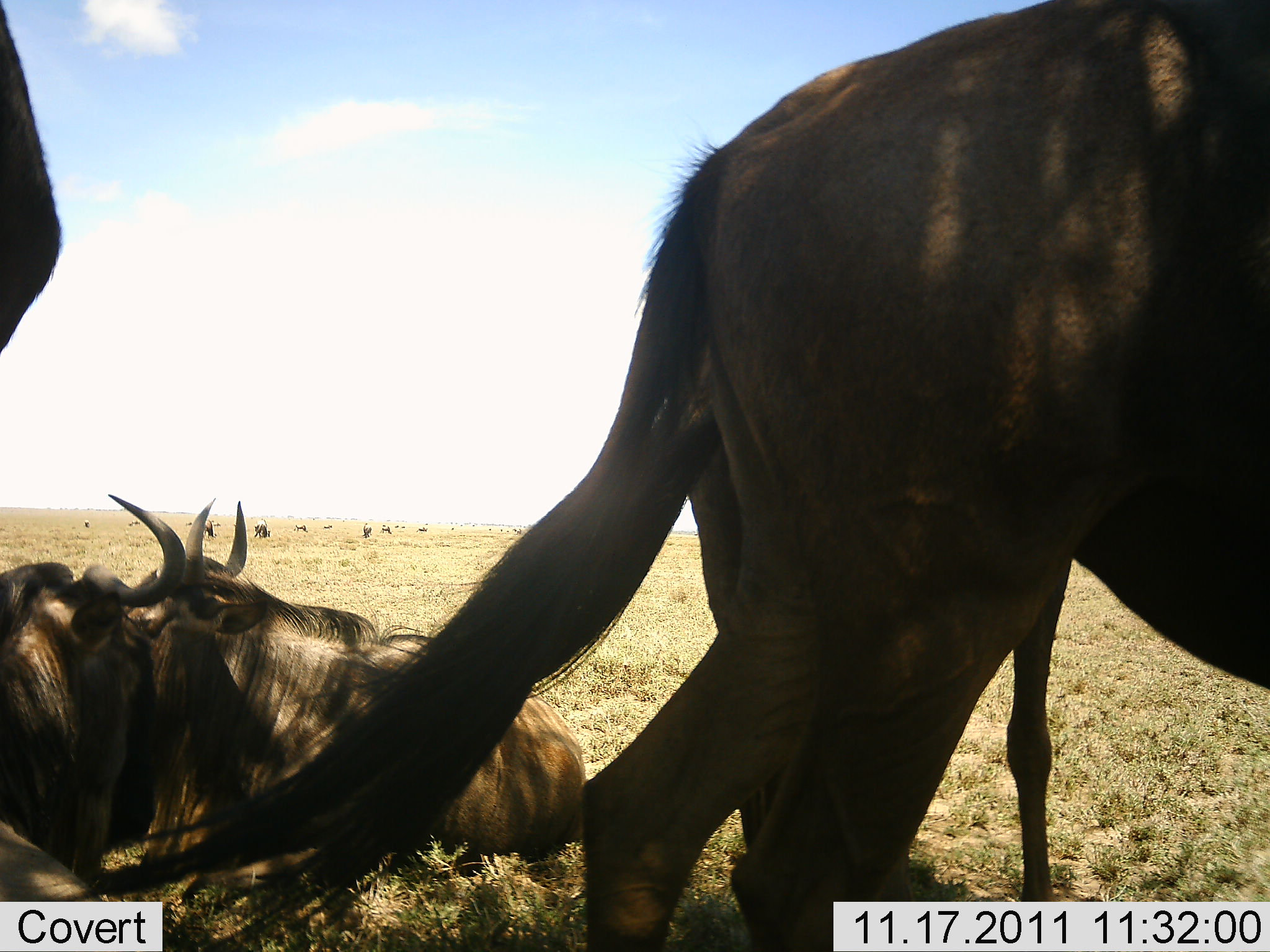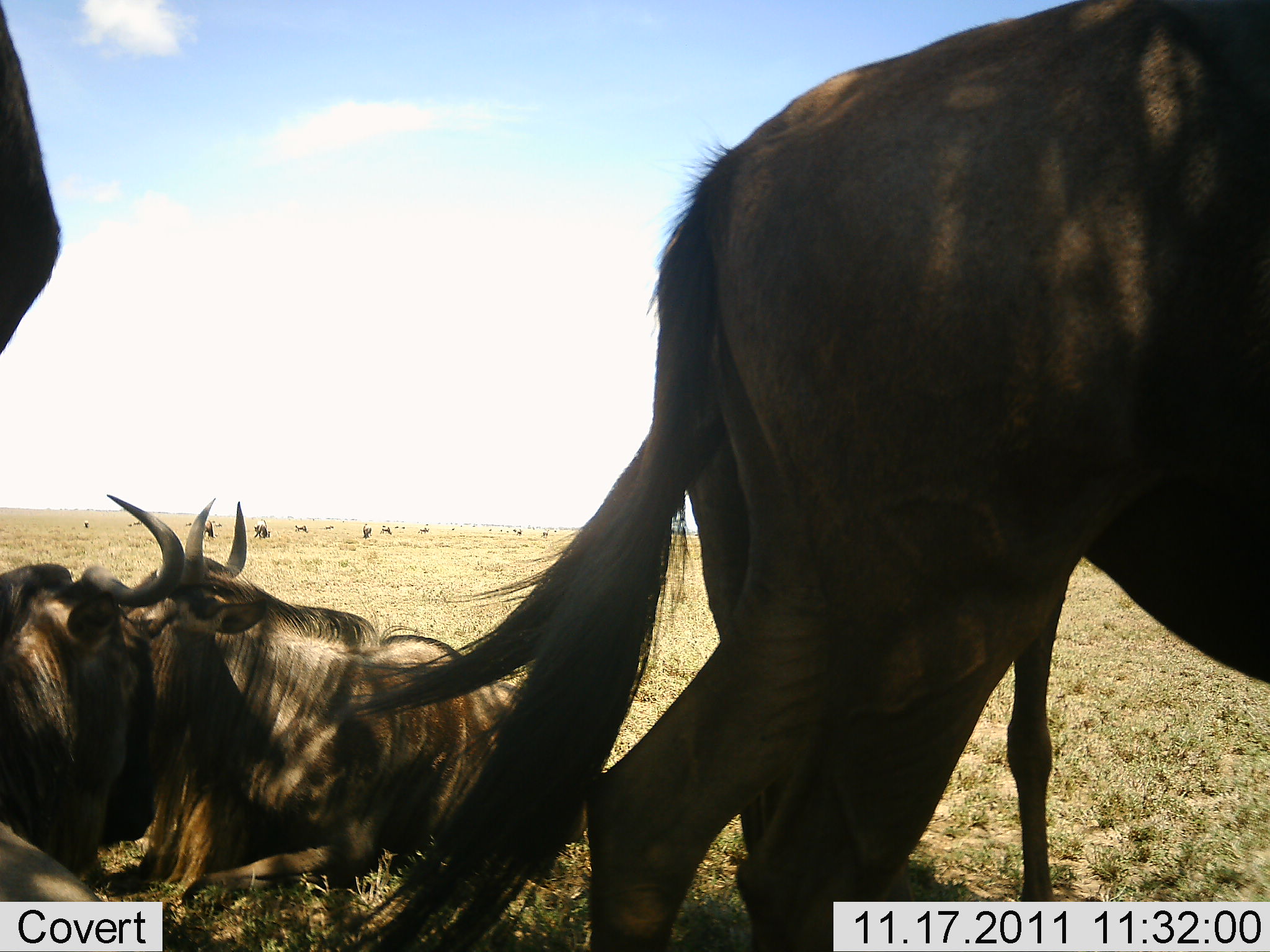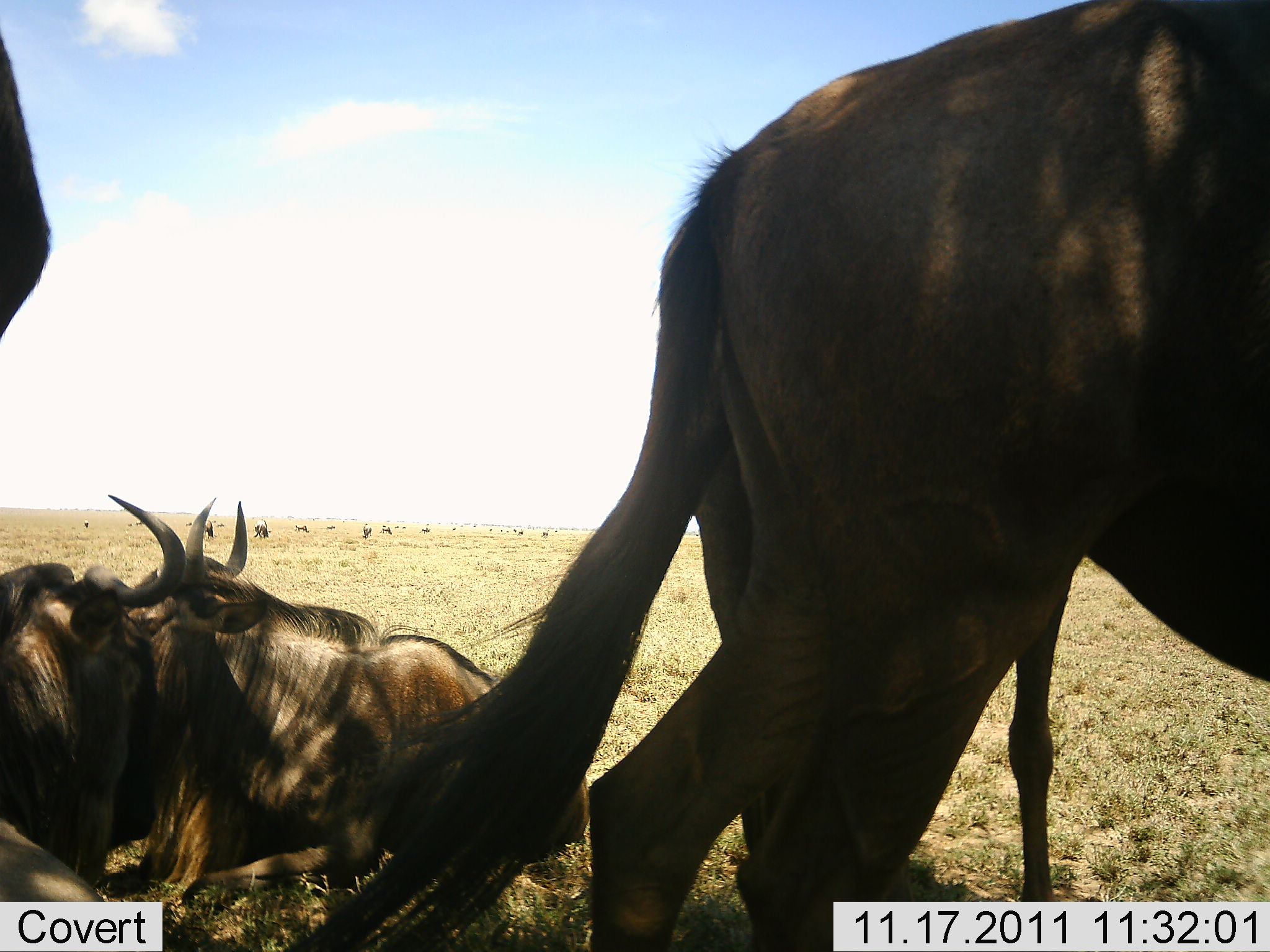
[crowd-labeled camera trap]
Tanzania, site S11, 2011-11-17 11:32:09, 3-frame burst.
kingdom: Animalia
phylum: Chordata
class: Mammalia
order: Artiodactyla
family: Bovidae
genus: Connochaetes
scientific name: Connochaetes taurinus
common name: blue wildebeest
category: wildebeest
Wildebeest (blue wildebeest) (Connochaetes taurinus), count 5. Behavior (volunteer vote fractions): standing 55%, resting 100%, moving 18%, interacting 18%. Young present (vote fraction): 0%. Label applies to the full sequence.